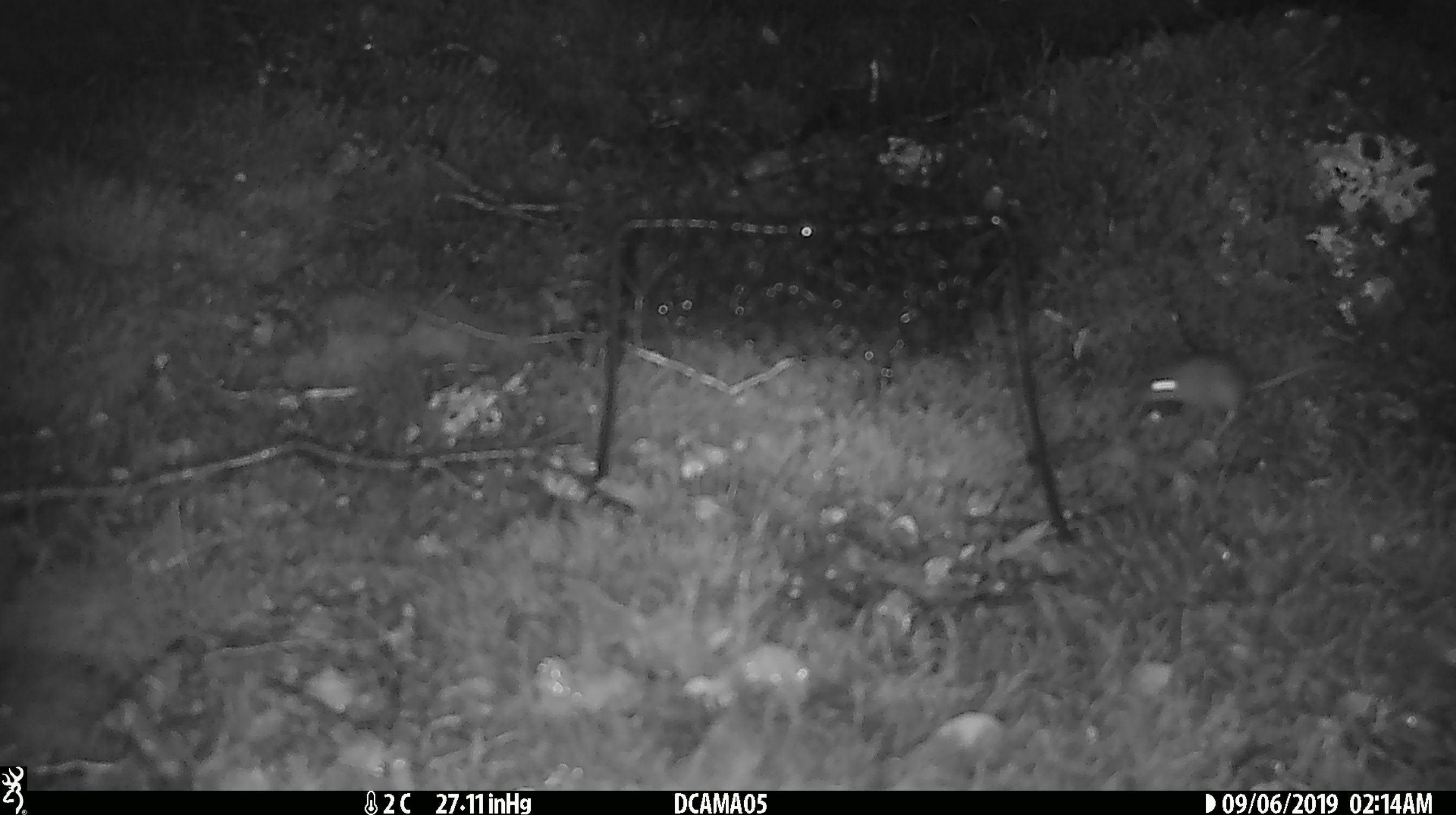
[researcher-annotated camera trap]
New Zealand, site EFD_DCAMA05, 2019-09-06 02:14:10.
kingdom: Animalia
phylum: Chordata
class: Mammalia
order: Rodentia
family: Muridae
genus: Mus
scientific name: Mus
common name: mouse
Mouse (Mus).